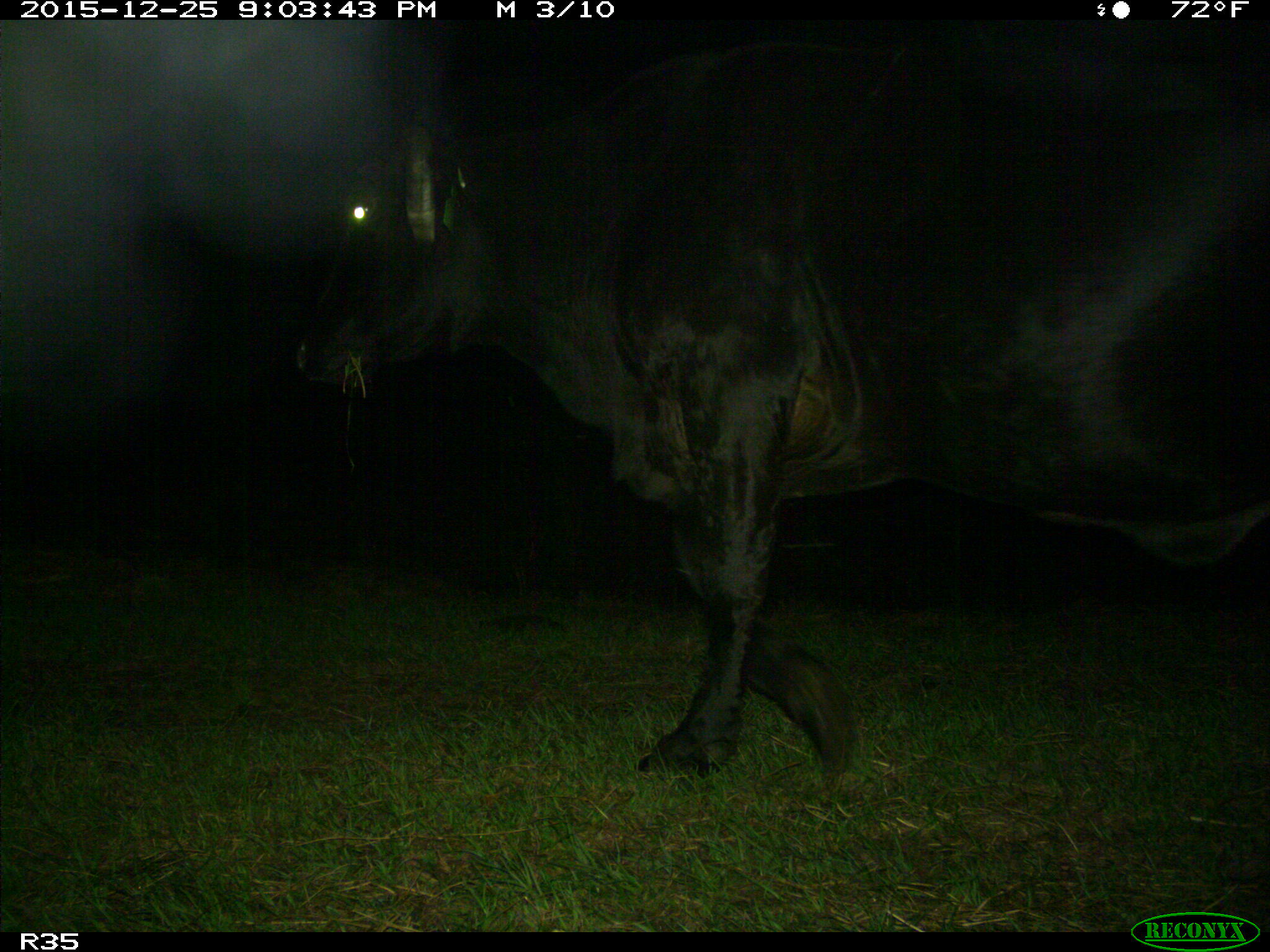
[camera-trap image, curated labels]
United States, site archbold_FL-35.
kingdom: Animalia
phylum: Chordata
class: Mammalia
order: Artiodactyla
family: Bovidae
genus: Bos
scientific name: Bos taurus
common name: domestic cow